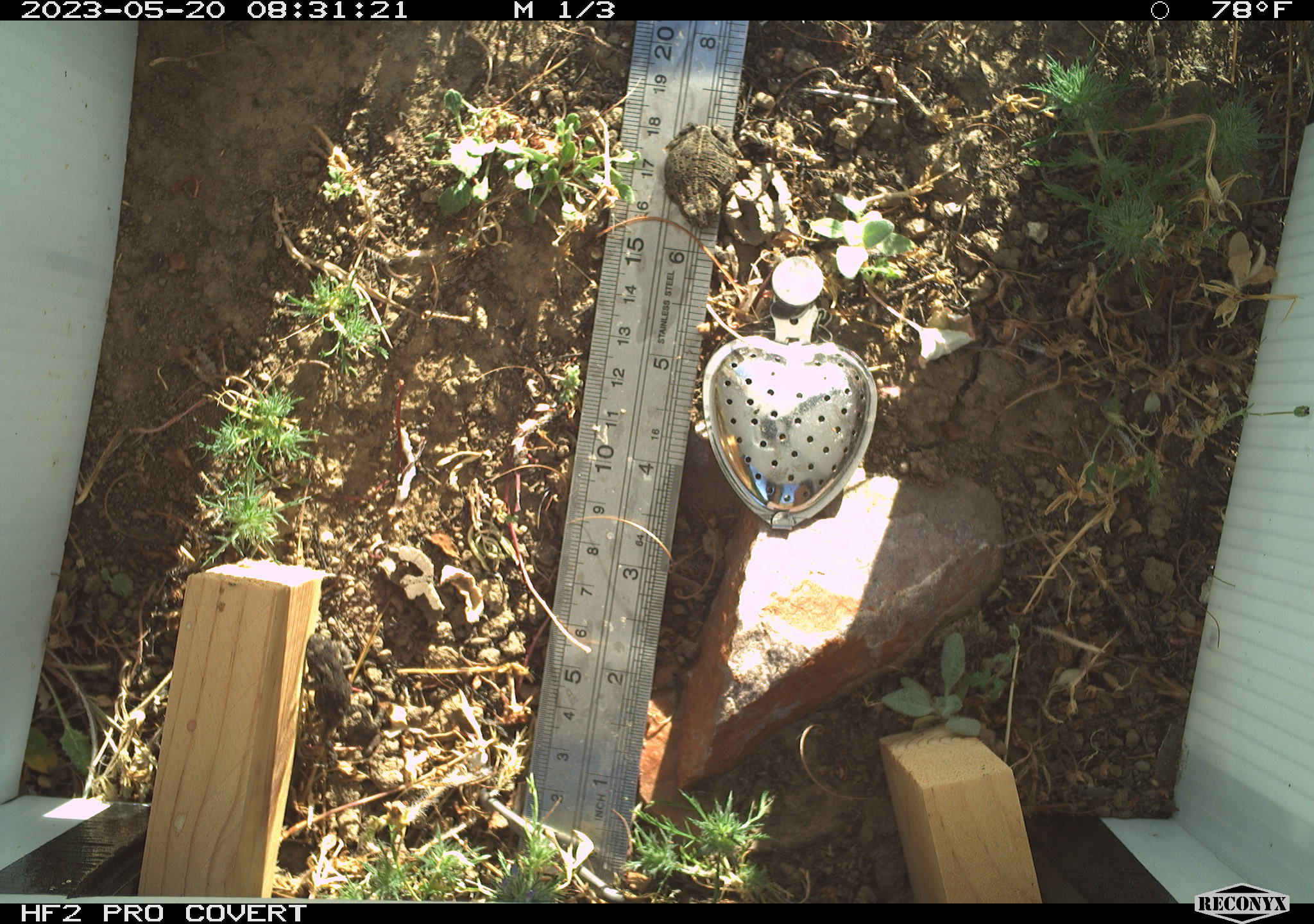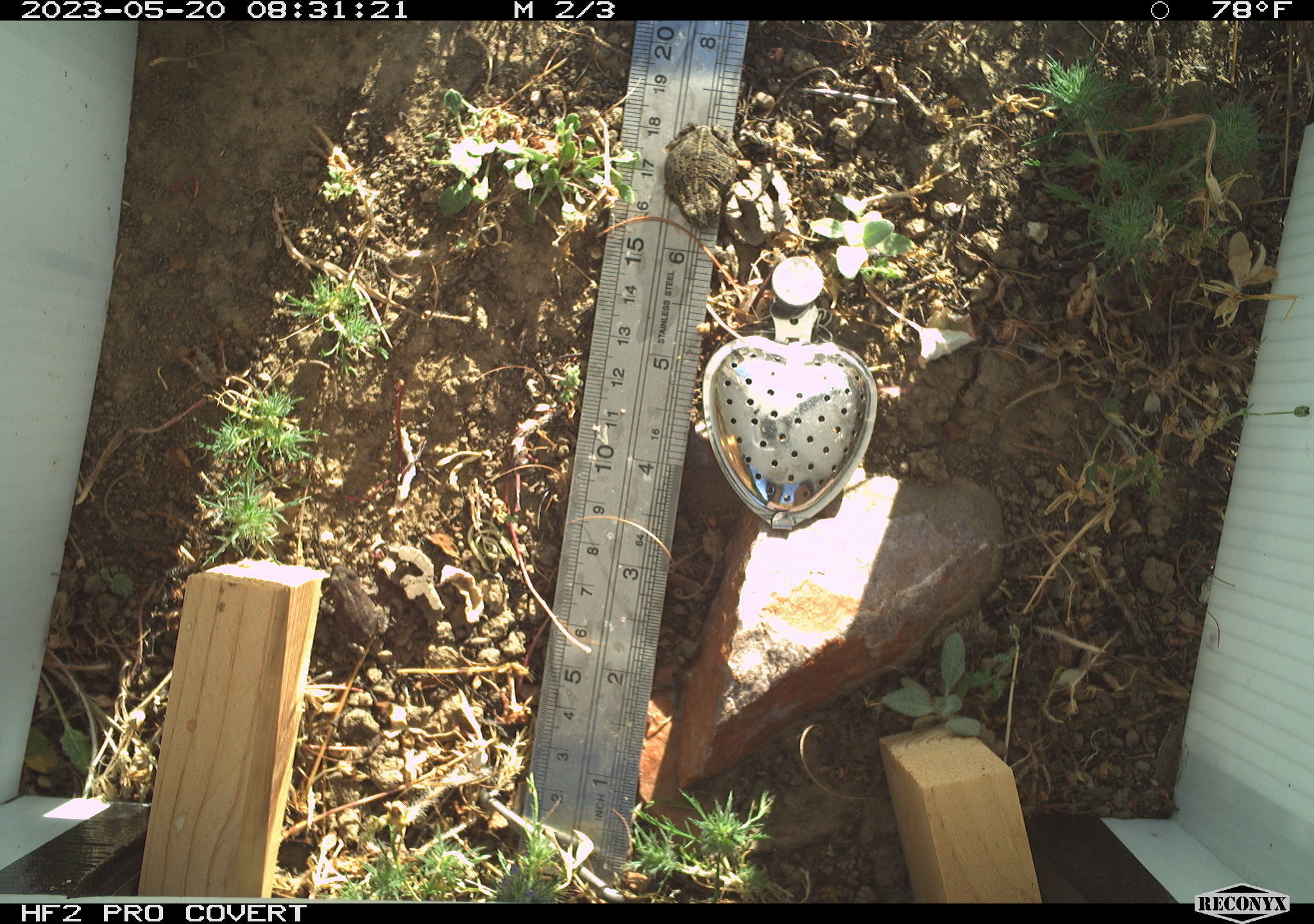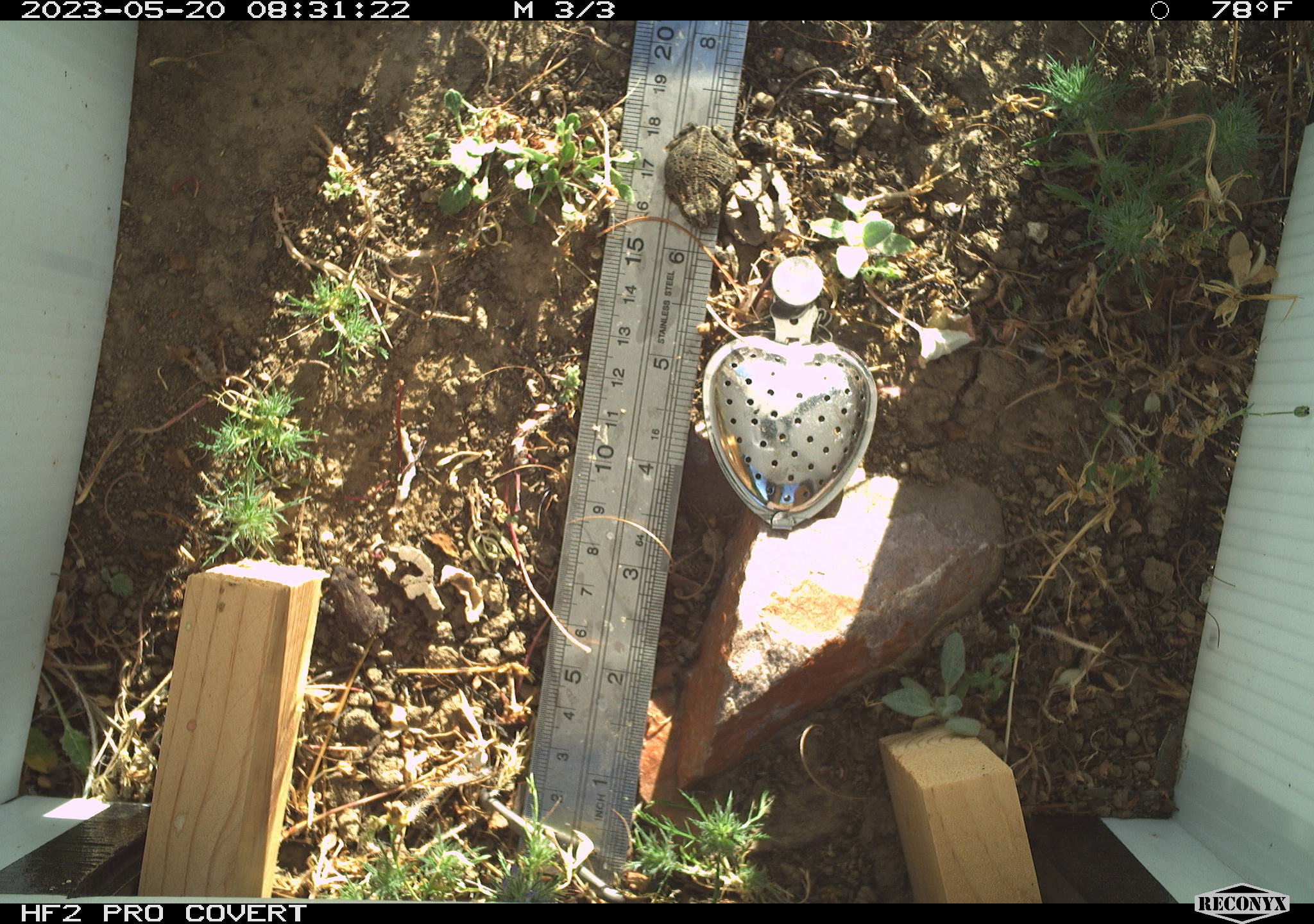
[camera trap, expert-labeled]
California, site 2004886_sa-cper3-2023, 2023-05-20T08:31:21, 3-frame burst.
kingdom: Animalia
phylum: Chordata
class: Amphibia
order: Anura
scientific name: Anura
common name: frogs